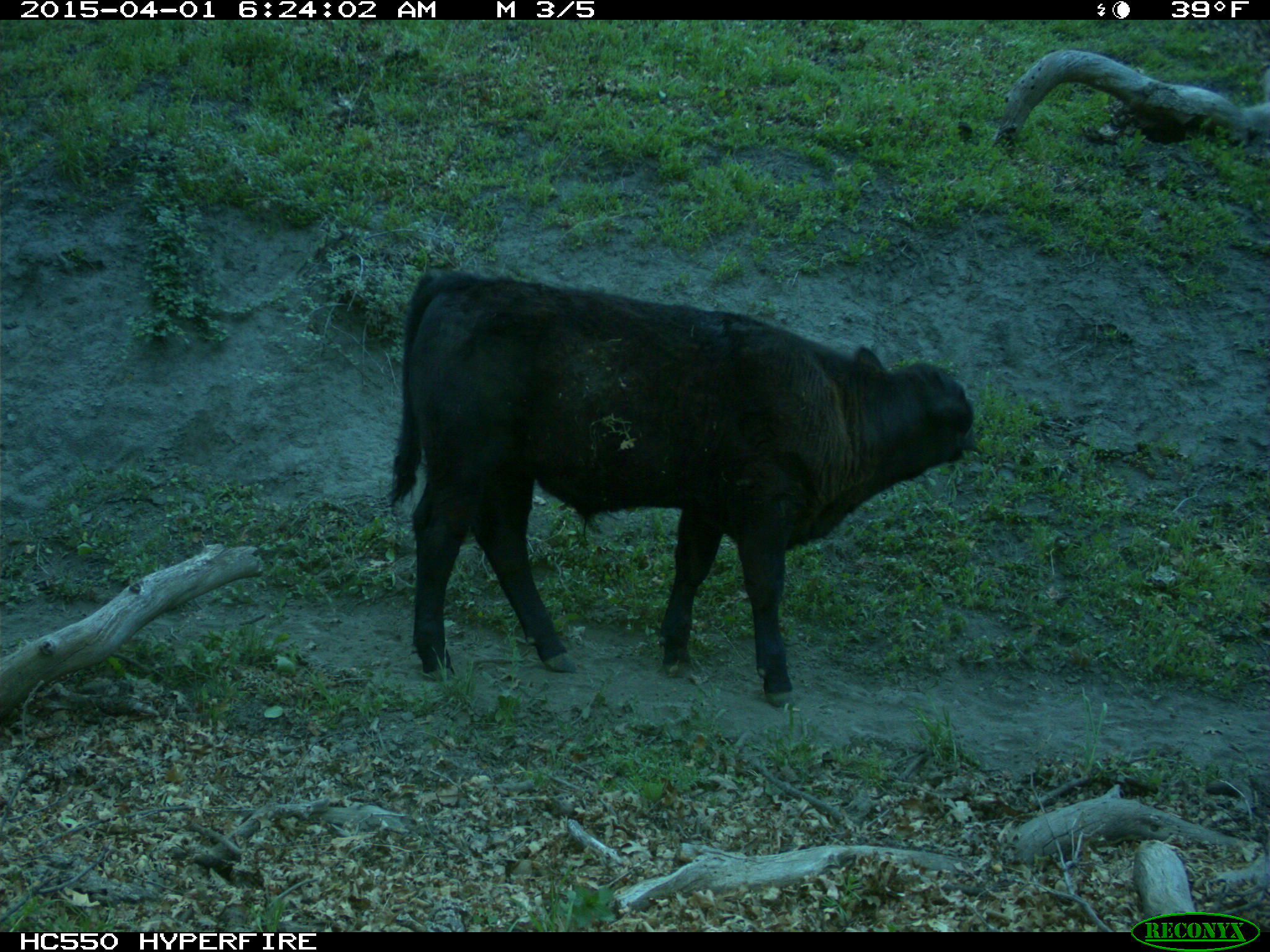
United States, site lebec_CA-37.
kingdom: Animalia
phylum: Chordata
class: Mammalia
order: Artiodactyla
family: Bovidae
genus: Bos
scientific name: Bos taurus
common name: domestic cow